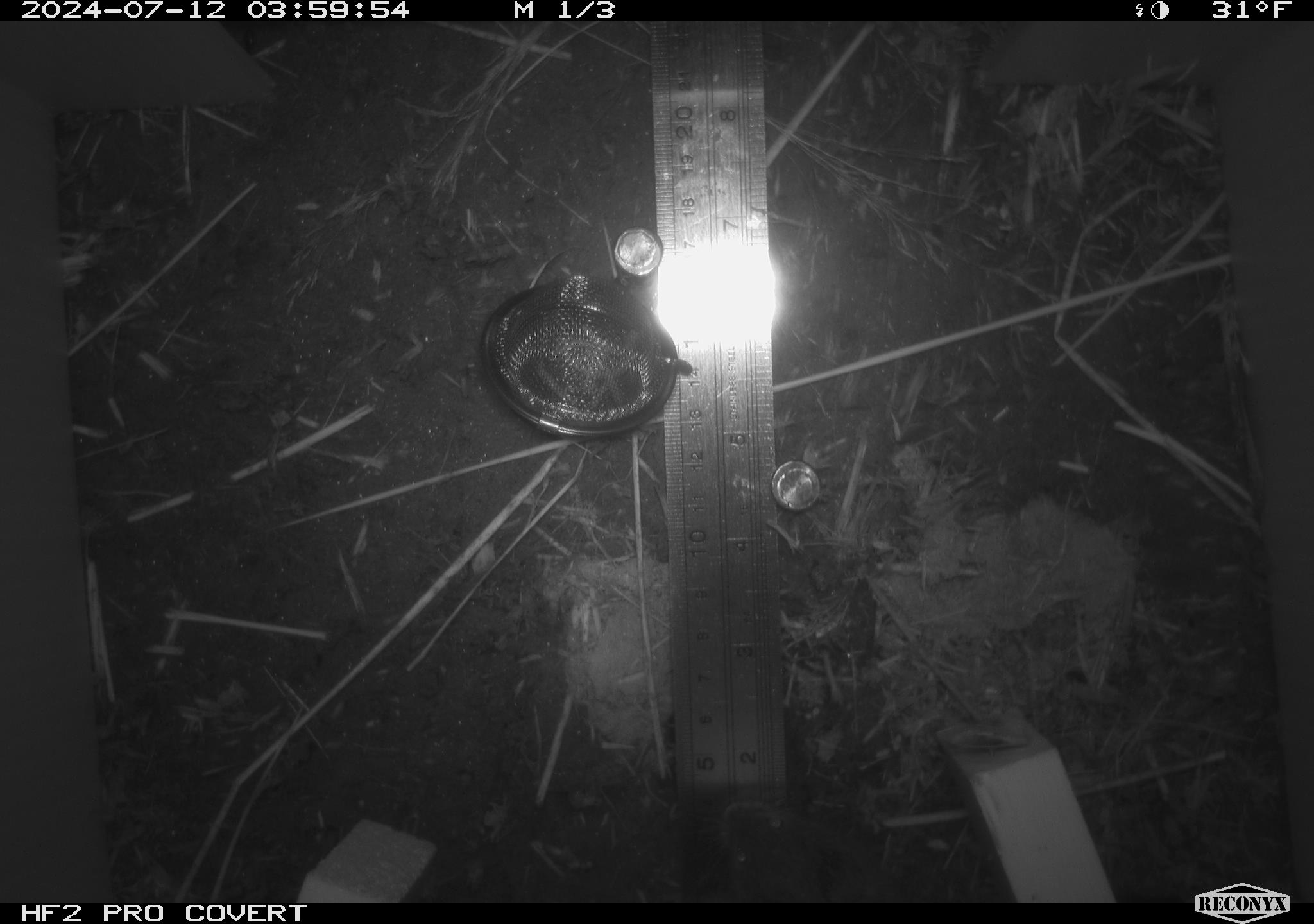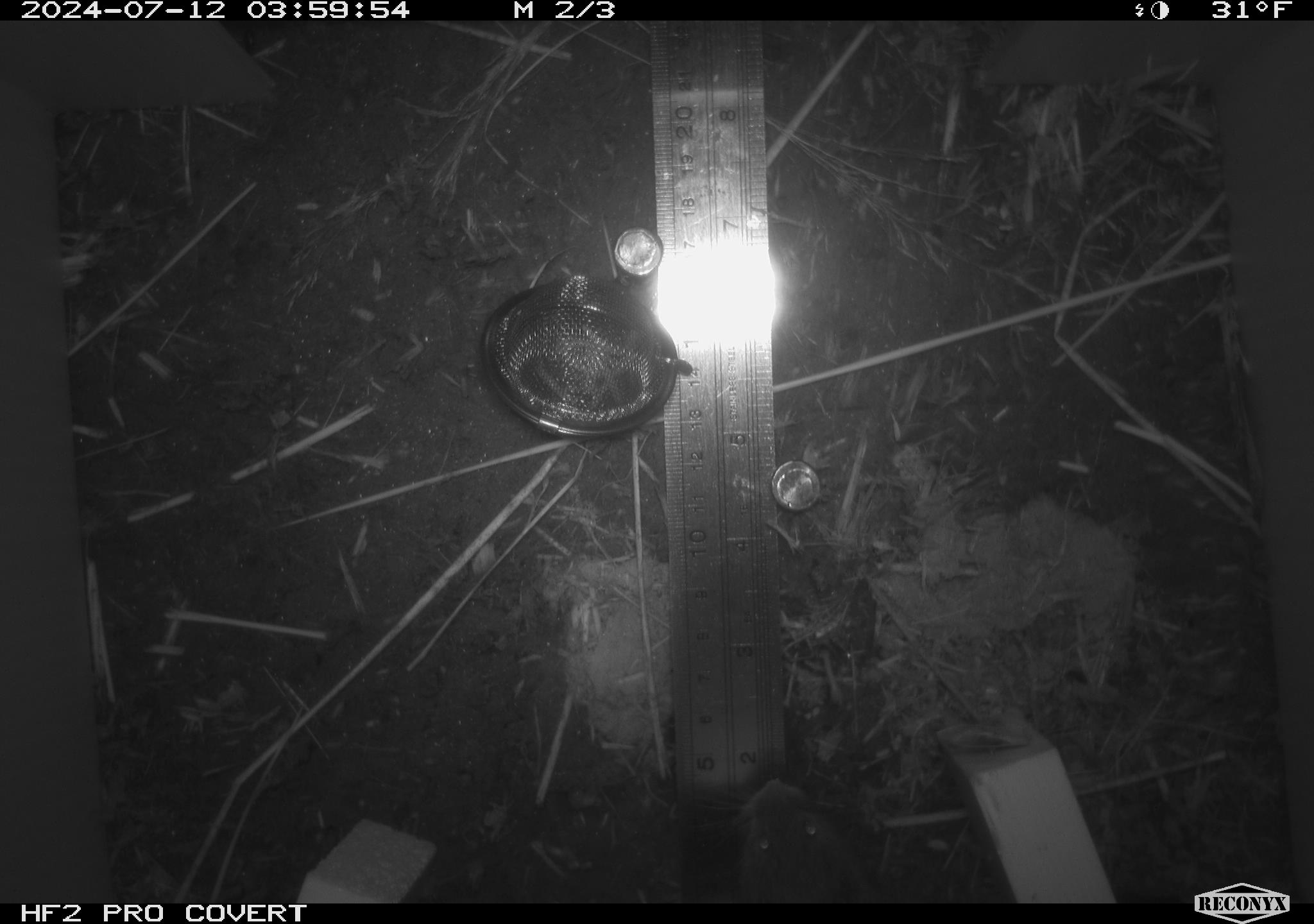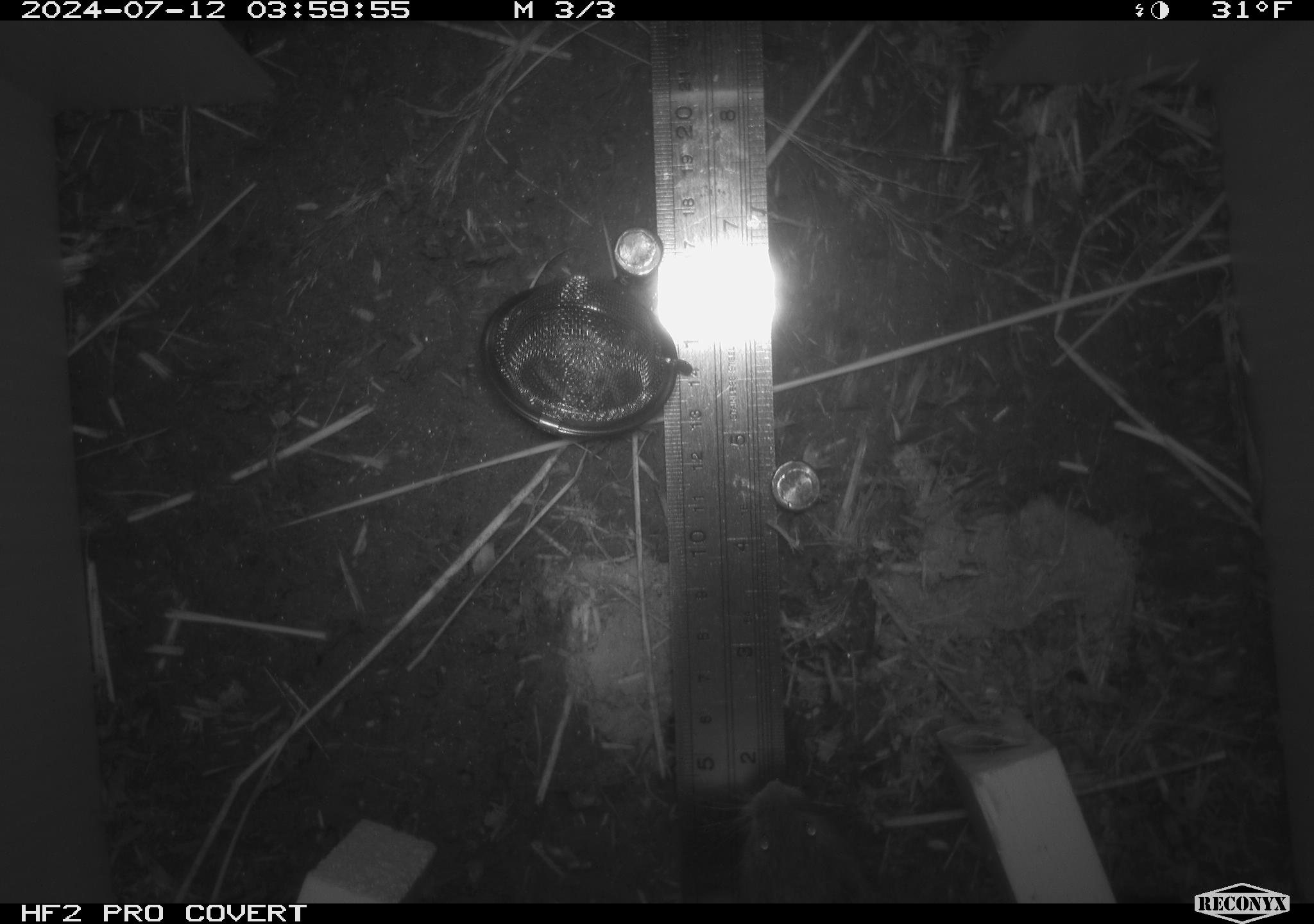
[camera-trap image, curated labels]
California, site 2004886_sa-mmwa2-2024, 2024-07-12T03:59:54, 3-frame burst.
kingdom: Animalia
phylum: Chordata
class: Mammalia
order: Rodentia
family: Cricetidae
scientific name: Arvicolinae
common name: voles, lemmings, and muskrats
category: arvicolinae subfamily